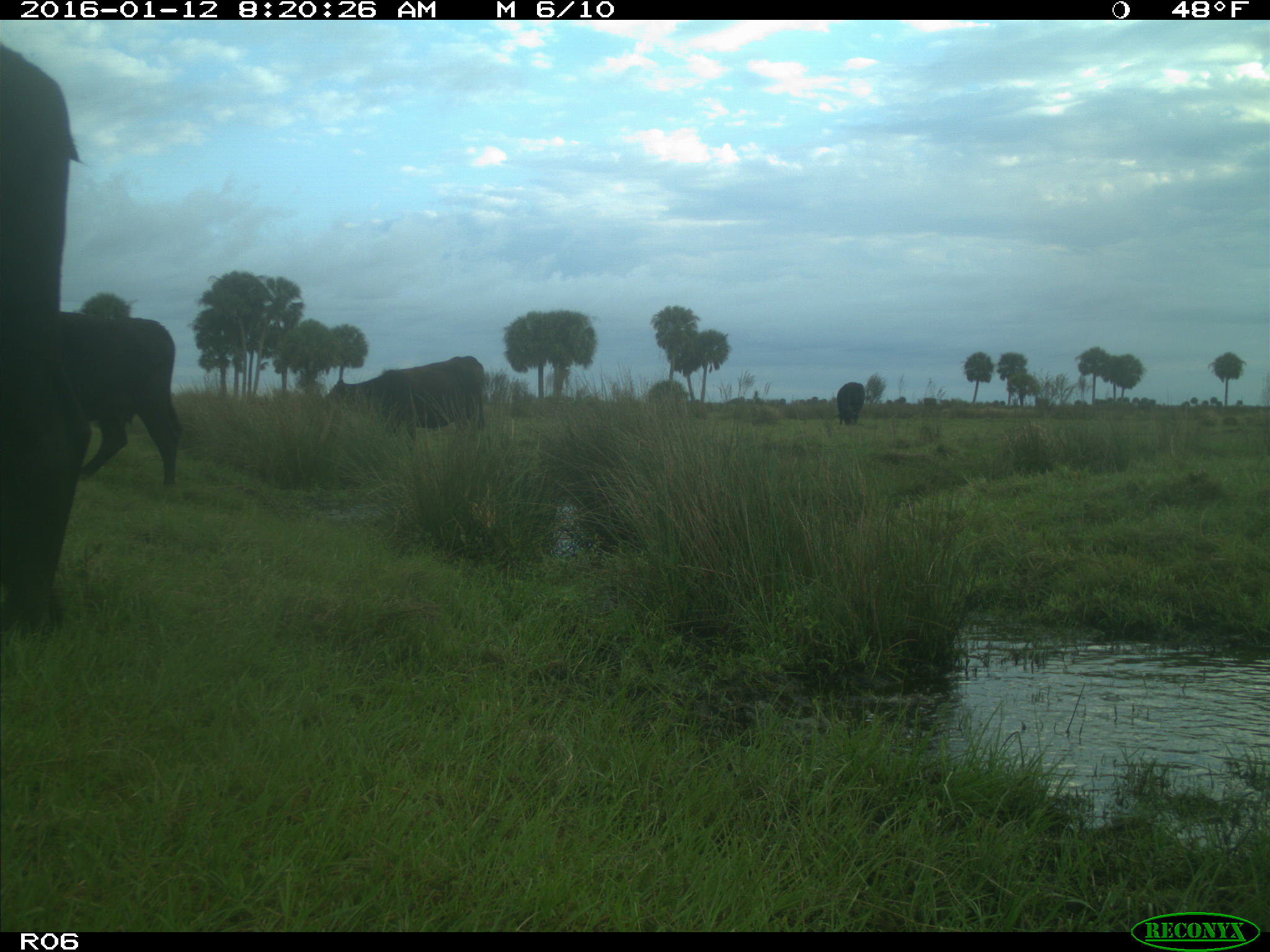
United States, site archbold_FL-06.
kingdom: Animalia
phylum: Chordata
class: Mammalia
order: Artiodactyla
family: Bovidae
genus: Bos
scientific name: Bos taurus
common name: domestic cow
Bos taurus (domestic cow).